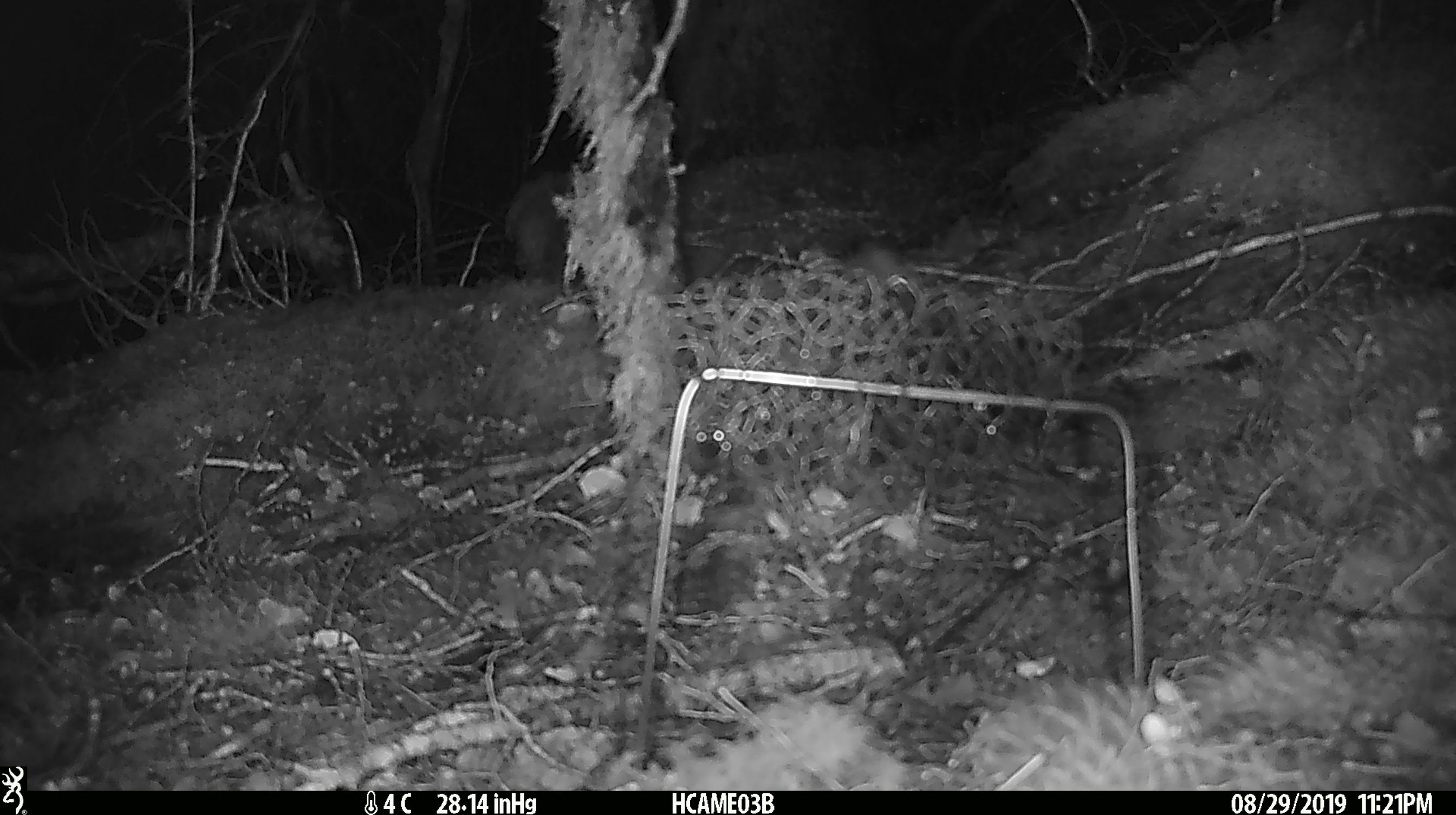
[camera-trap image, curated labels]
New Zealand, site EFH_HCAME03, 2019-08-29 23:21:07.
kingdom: Animalia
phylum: Chordata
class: Mammalia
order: Rodentia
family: Muridae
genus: Mus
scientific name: Mus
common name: mouse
Mouse (Mus).